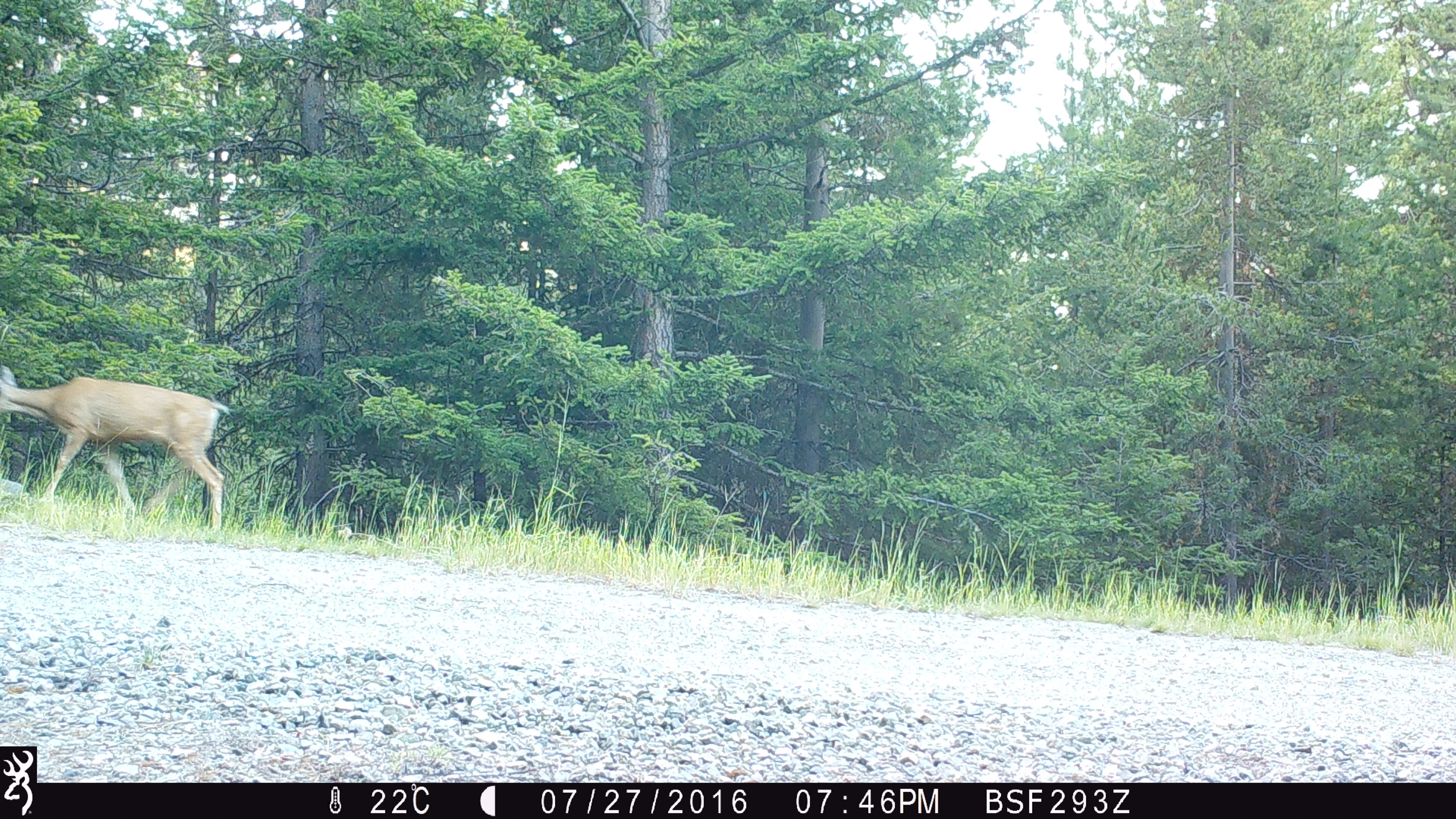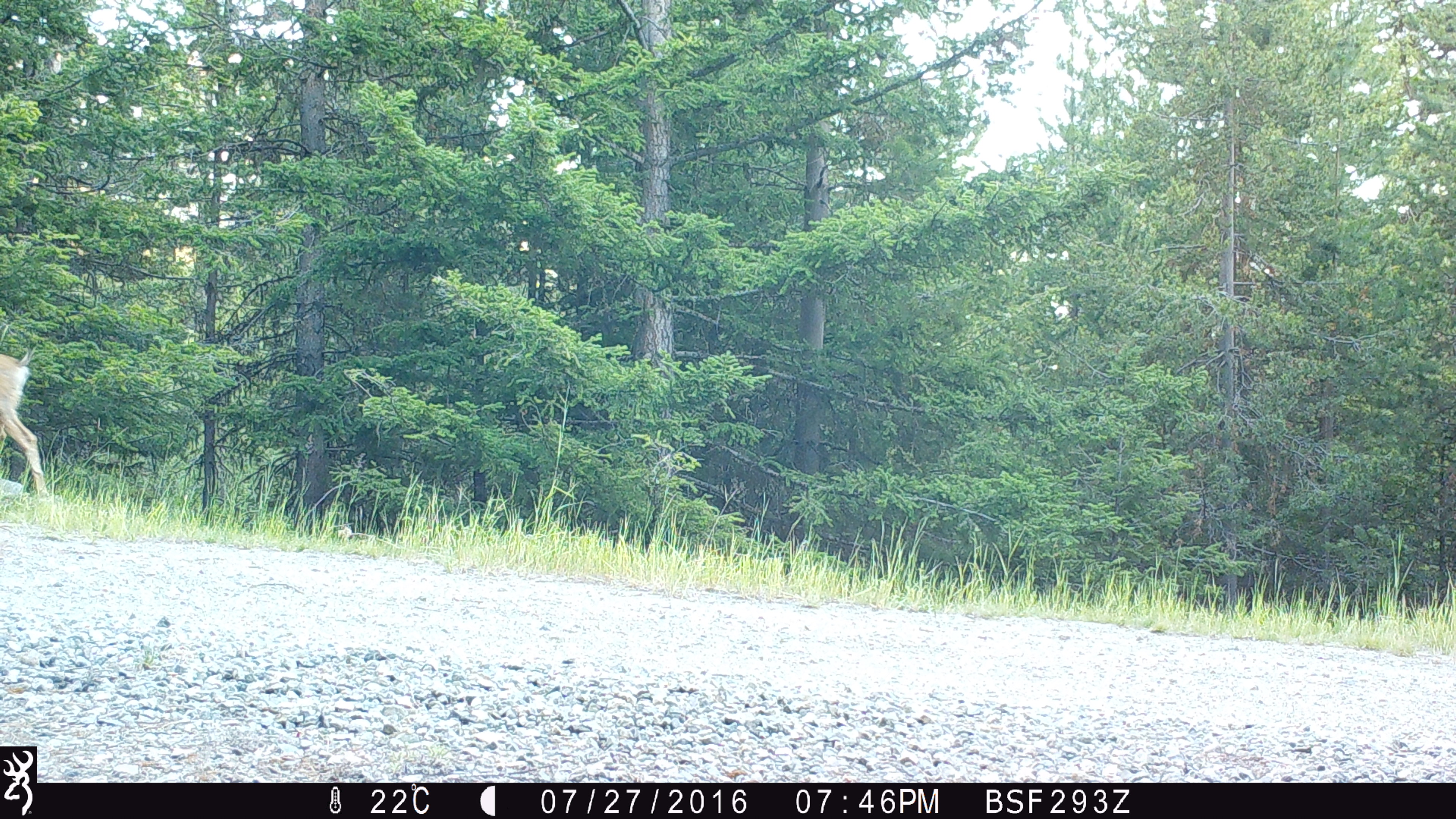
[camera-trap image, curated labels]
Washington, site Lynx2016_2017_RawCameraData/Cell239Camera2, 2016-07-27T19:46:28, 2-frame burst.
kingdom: Animalia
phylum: Chordata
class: Mammalia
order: Artiodactyla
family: Cervidae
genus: Odocoileus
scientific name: Odocoileus hemionus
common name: mule deer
Odocoileus hemionus (mule deer). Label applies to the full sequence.